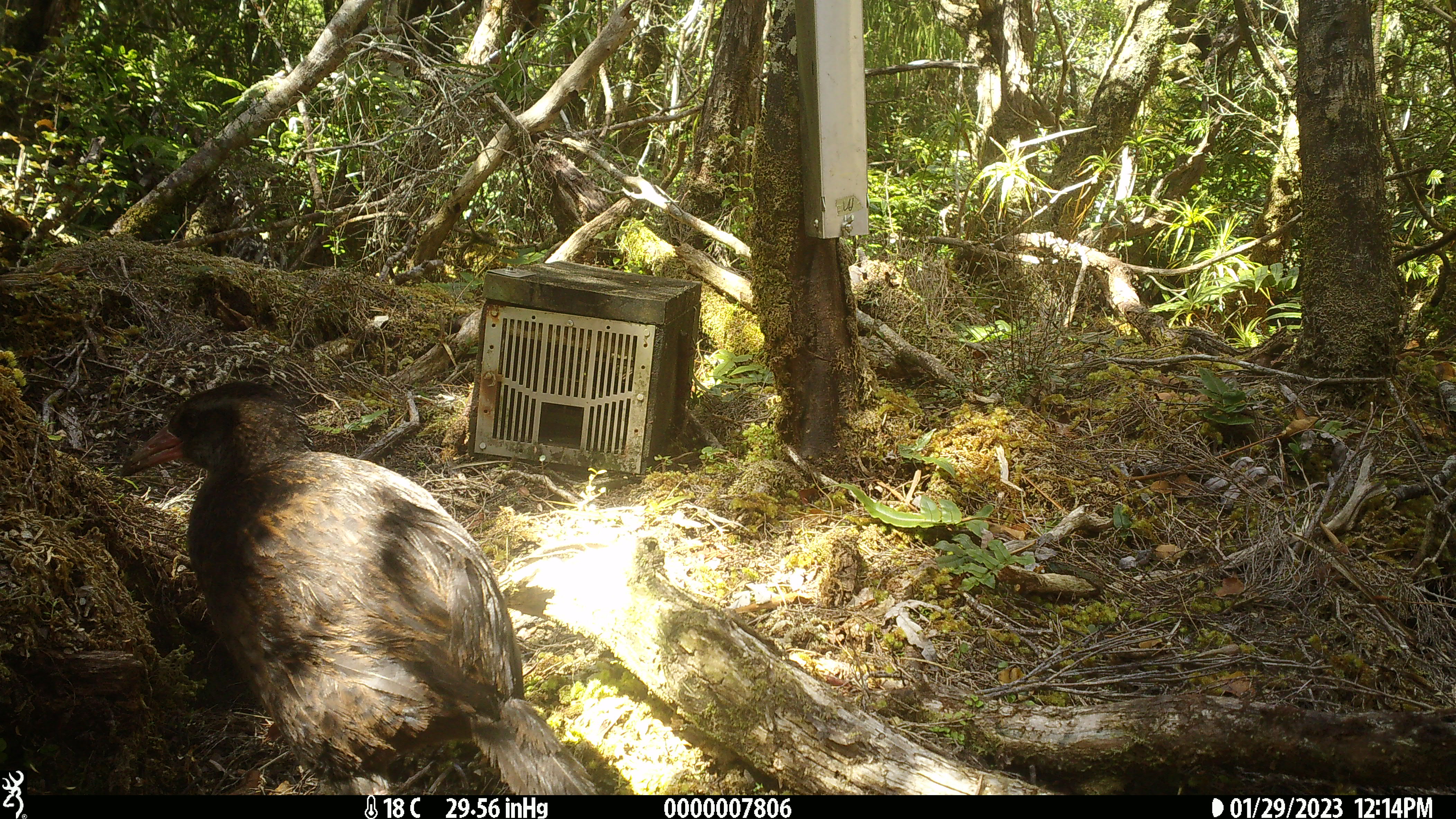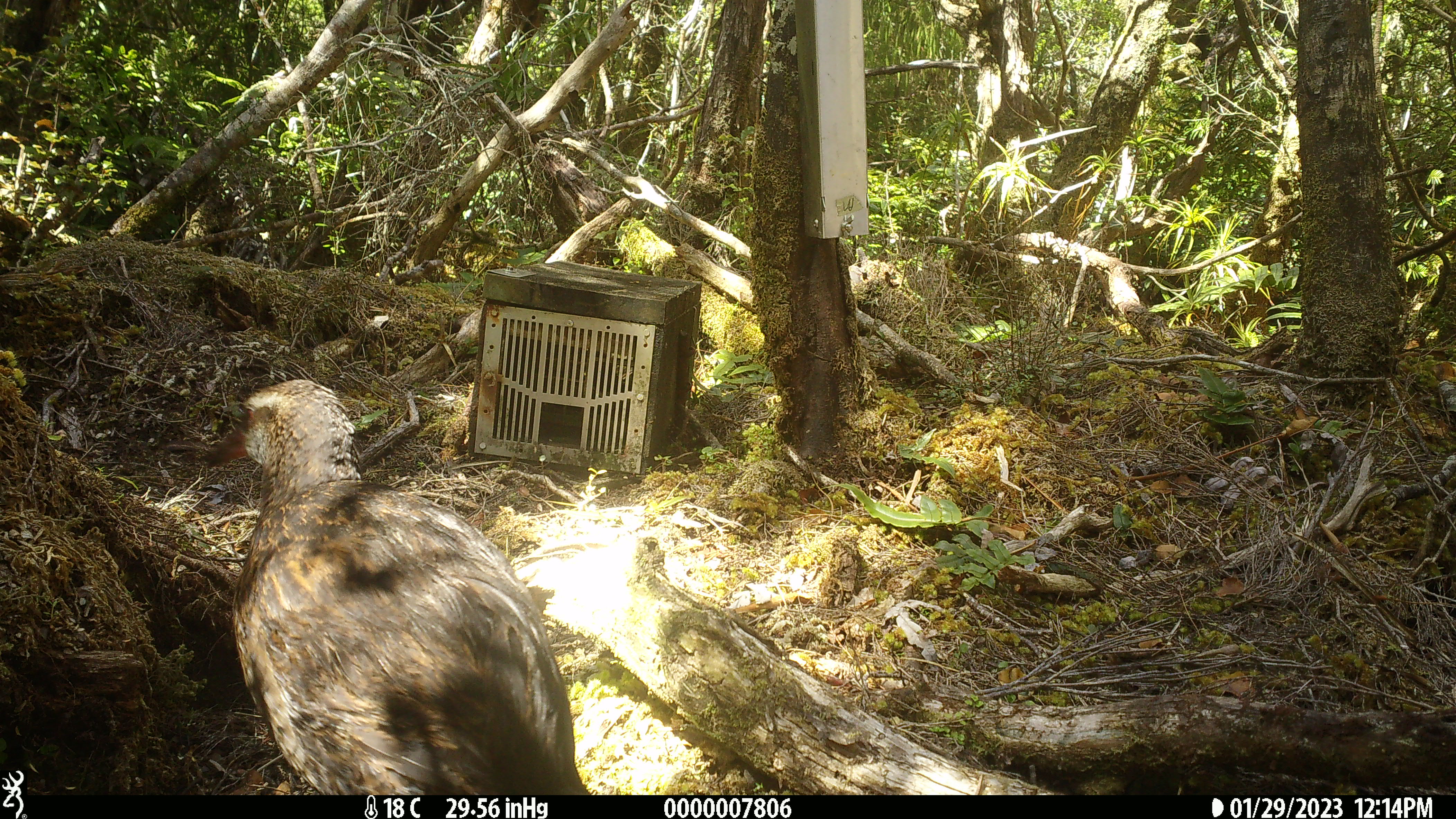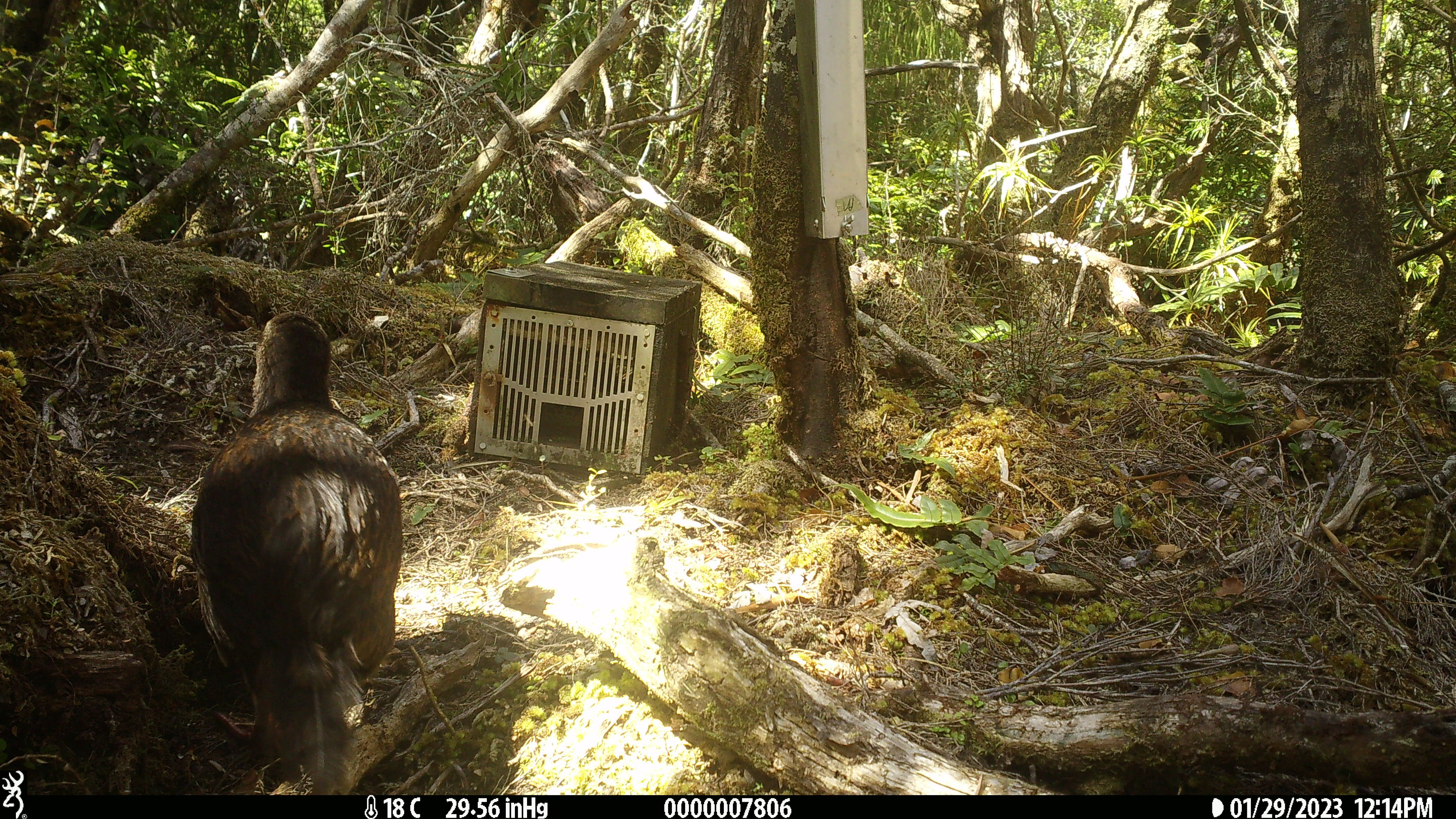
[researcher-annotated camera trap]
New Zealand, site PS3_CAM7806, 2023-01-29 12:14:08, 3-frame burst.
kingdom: Animalia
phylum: Chordata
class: Aves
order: Gruiformes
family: Rallidae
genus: Gallirallus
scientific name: Gallirallus australis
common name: weka